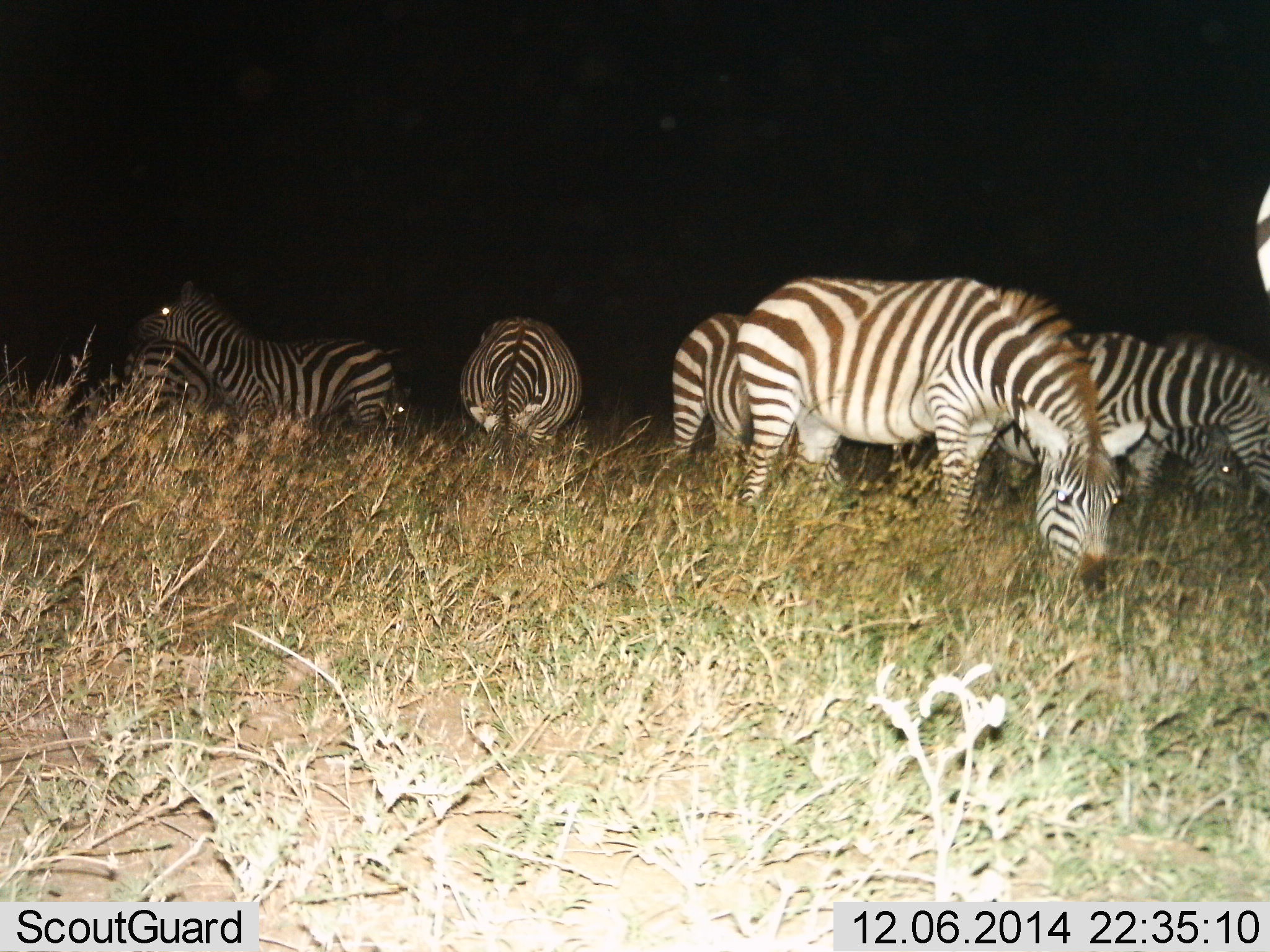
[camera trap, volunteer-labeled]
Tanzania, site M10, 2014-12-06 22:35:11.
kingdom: Animalia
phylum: Chordata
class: Mammalia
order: Perissodactyla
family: Equidae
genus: Equus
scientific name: Equus quagga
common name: plains zebra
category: zebra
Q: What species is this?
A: Zebra (plains zebra) (Equus quagga).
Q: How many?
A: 8.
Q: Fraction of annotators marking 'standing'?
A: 70%.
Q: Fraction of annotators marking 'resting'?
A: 0%.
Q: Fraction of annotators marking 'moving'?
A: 20%.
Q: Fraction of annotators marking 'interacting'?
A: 0%.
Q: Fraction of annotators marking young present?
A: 0%.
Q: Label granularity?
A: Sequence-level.